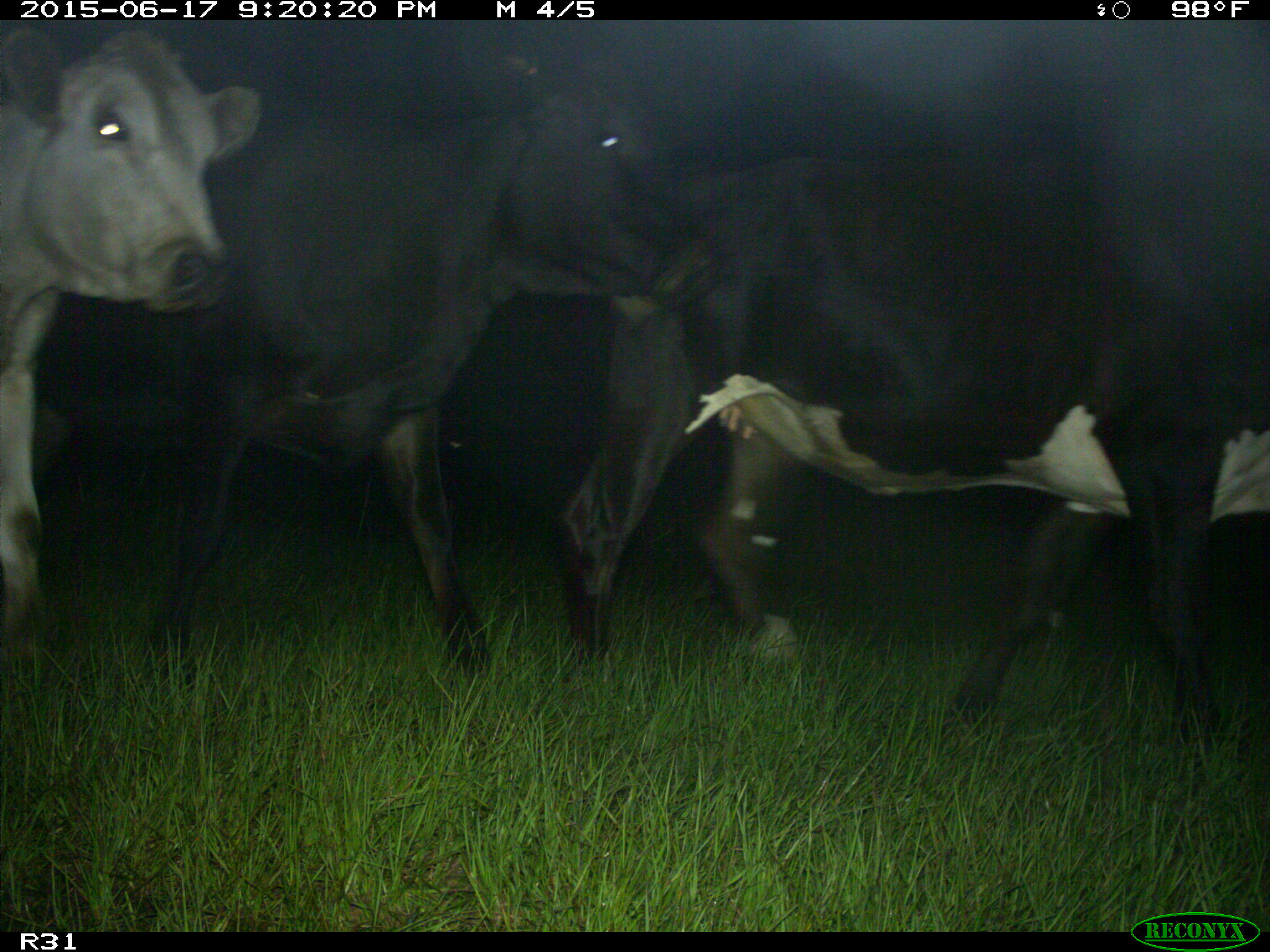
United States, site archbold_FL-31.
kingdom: Animalia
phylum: Chordata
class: Mammalia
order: Artiodactyla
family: Bovidae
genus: Bos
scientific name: Bos taurus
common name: domestic cow